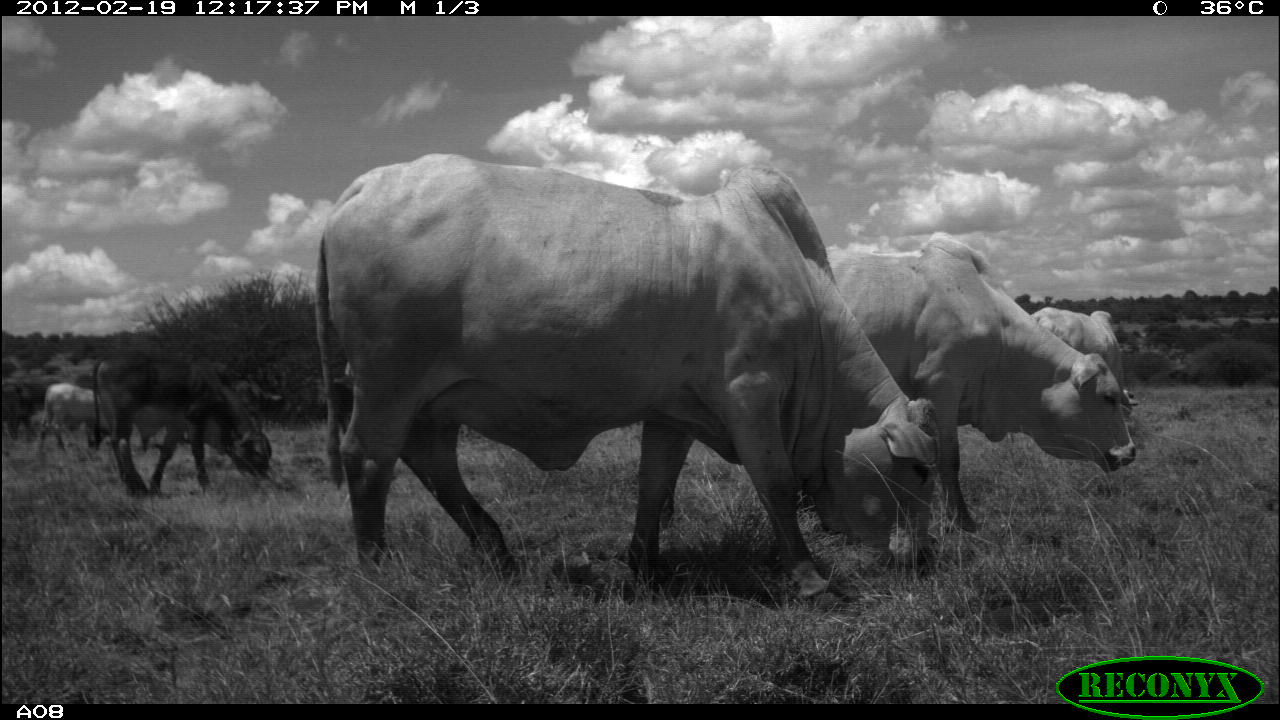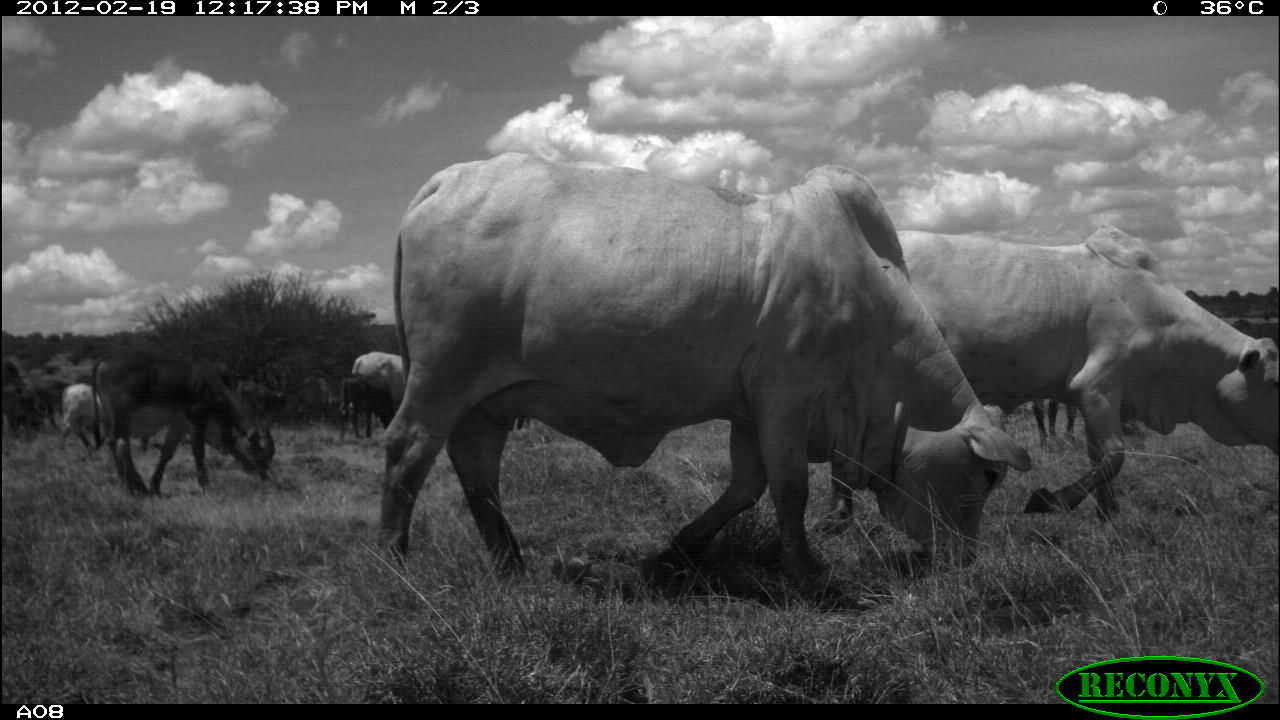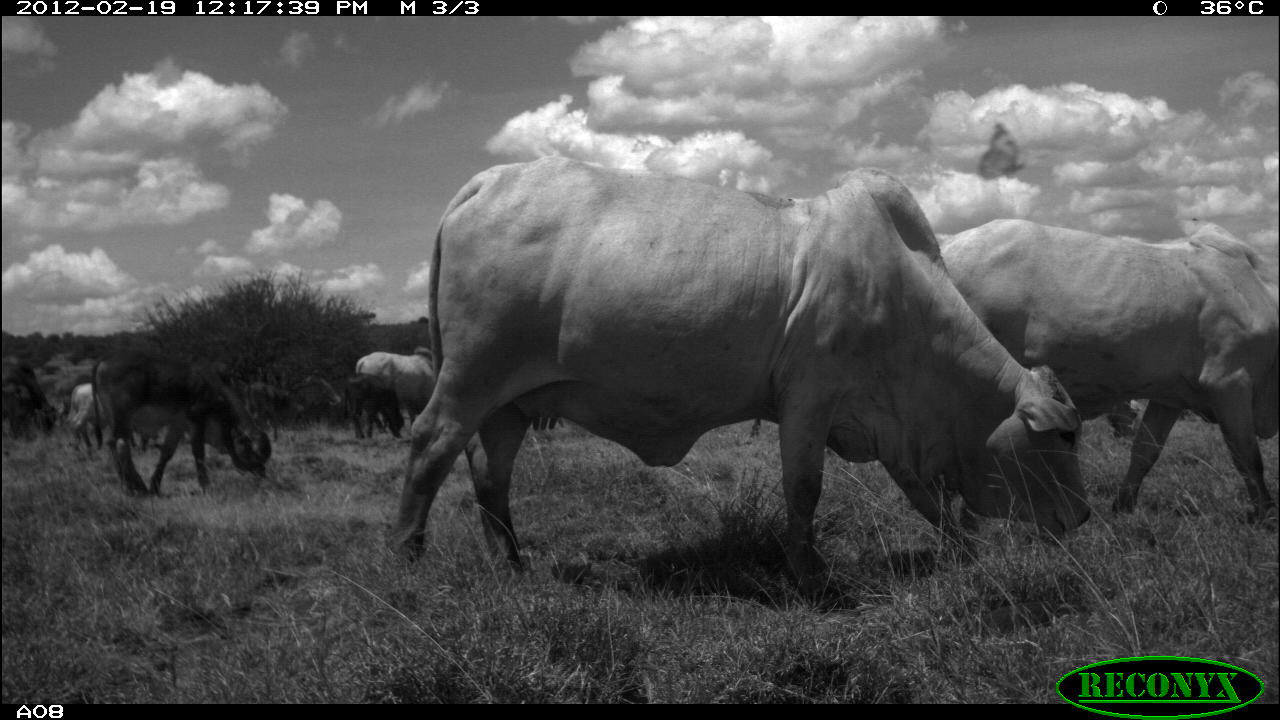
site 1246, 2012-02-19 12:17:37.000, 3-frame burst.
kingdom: Animalia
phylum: Chordata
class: Mammalia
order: Artiodactyla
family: Bovidae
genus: Bos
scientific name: Bos taurus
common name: domestic cattle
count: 6